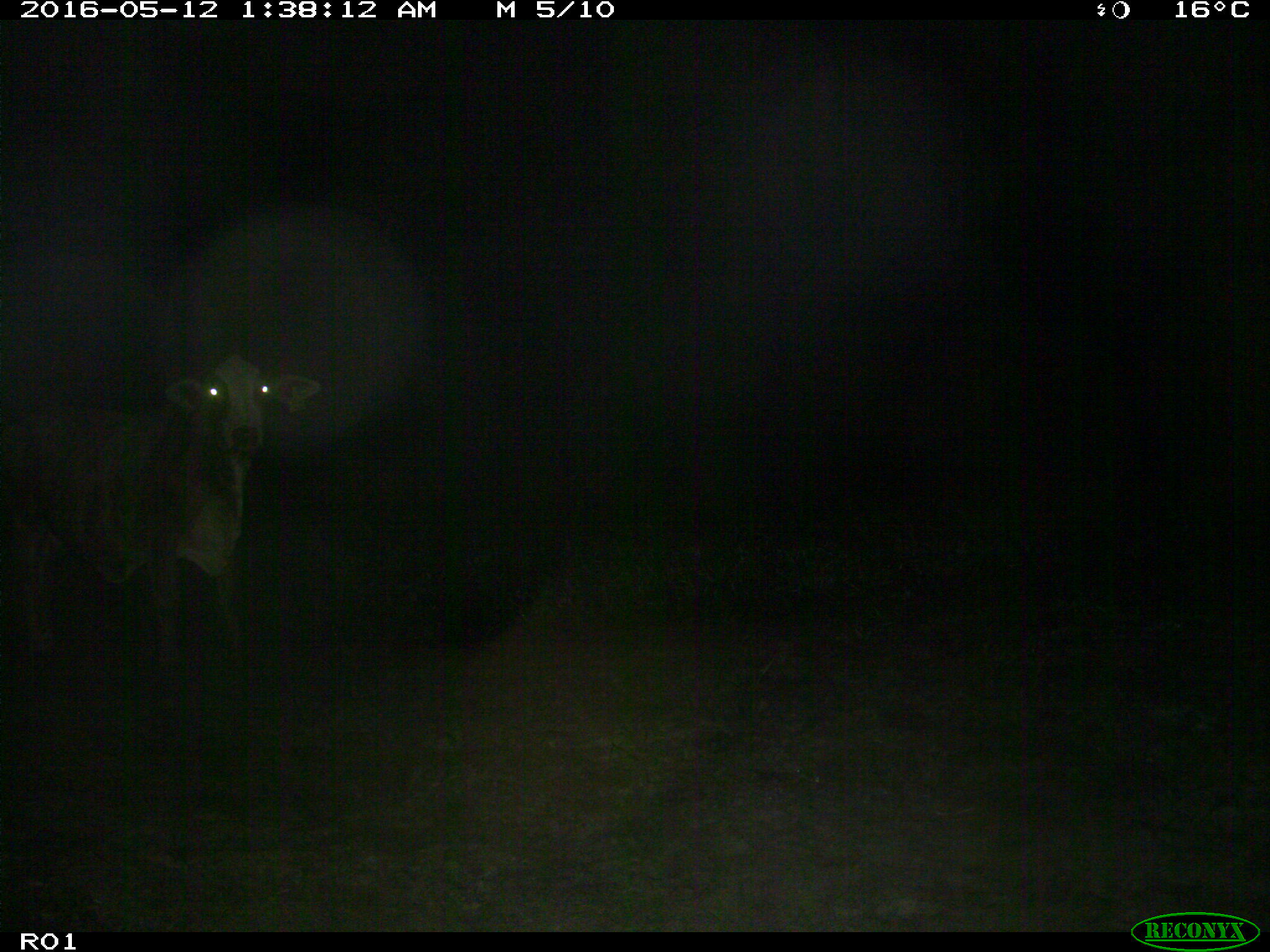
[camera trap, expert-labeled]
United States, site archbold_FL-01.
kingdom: Animalia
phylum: Chordata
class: Mammalia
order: Artiodactyla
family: Bovidae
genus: Bos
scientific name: Bos taurus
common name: domestic cow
Bos taurus (domestic cow).